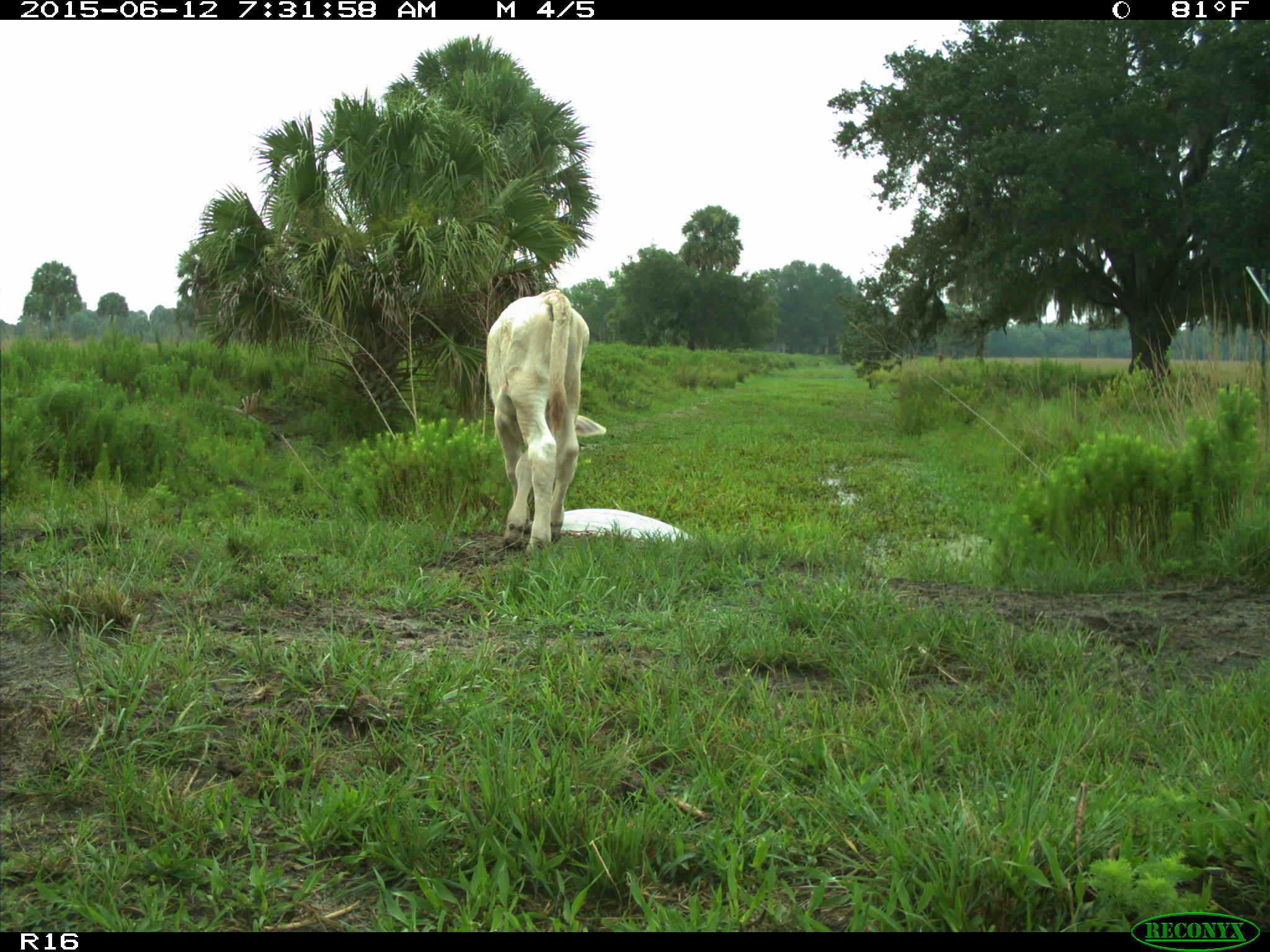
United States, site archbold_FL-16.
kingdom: Animalia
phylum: Chordata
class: Mammalia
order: Artiodactyla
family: Bovidae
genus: Bos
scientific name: Bos taurus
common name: domestic cow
Bos taurus (domestic cow).